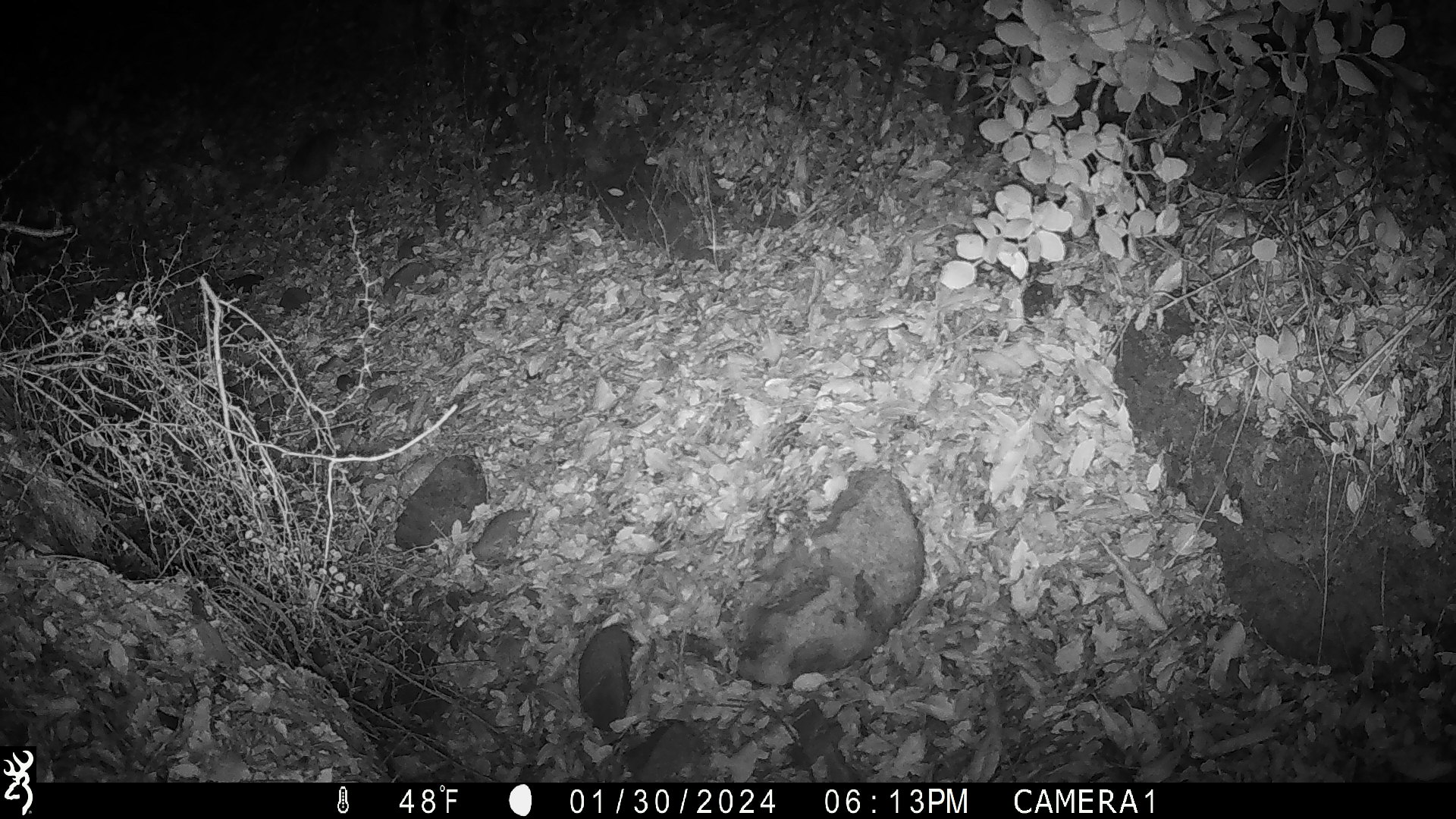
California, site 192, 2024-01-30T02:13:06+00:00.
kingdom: Animalia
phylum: Chordata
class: Mammalia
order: Rodentia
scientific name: Rodentia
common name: mouse or rat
Mouse or rat (Rodentia).